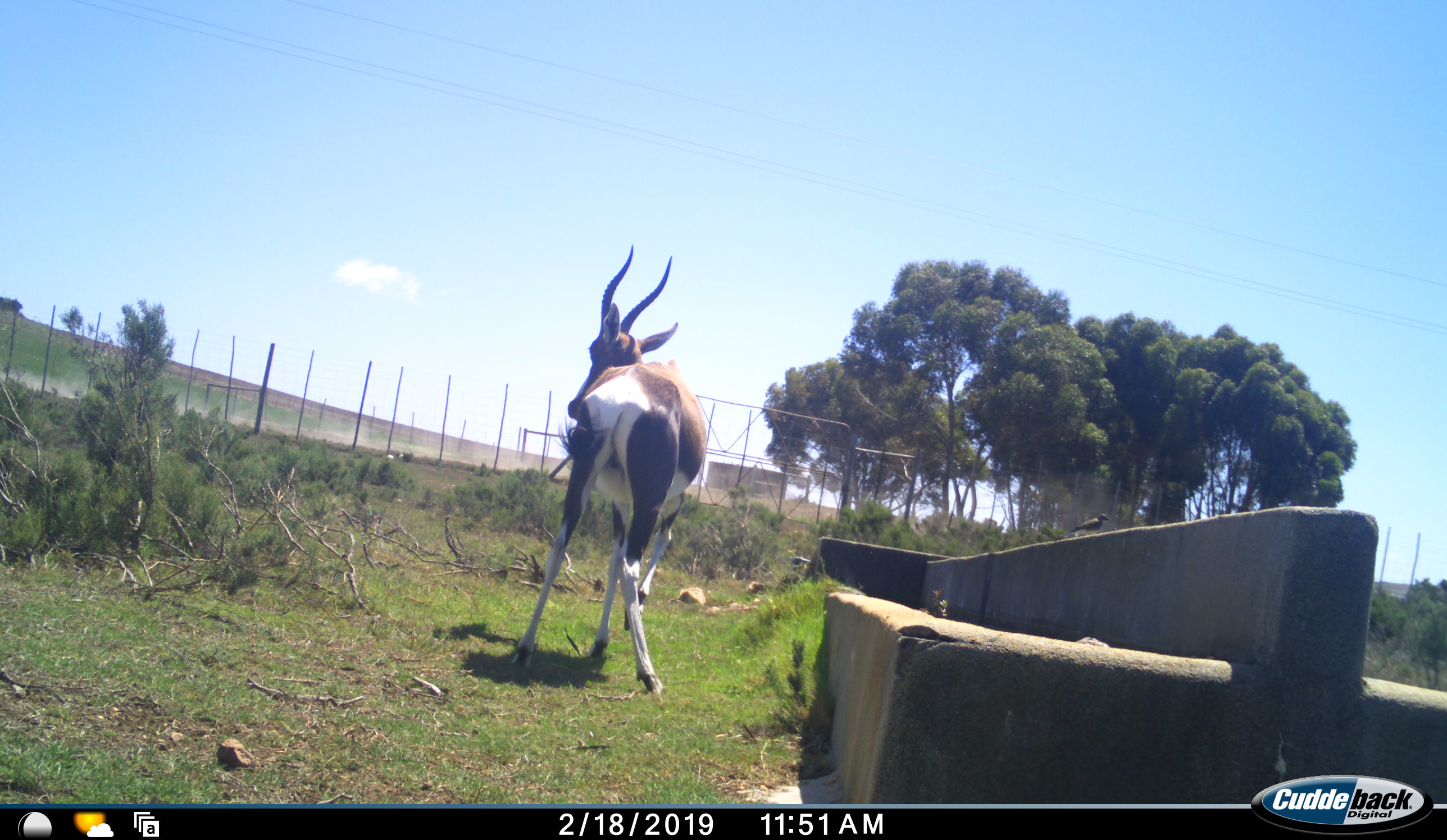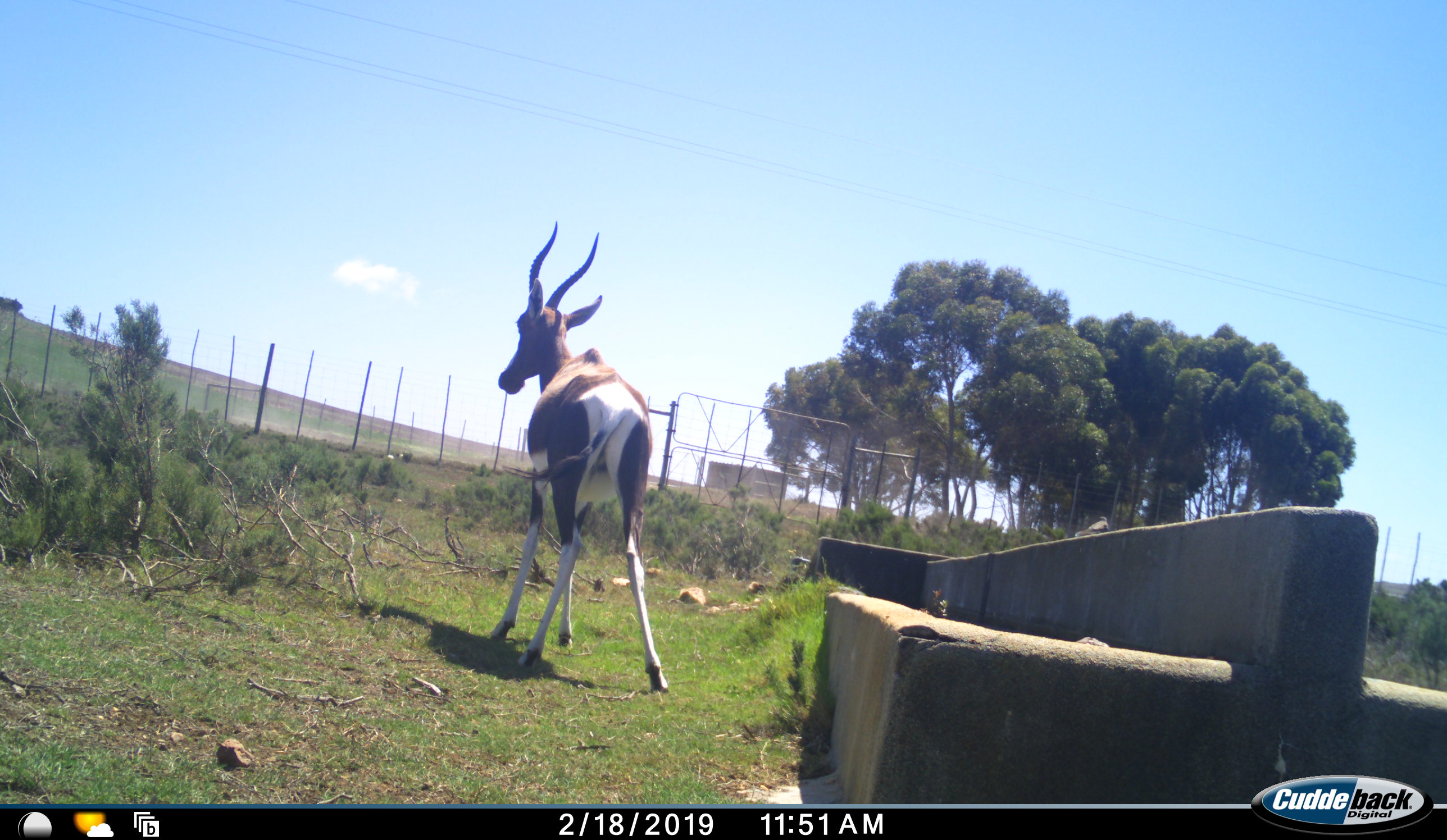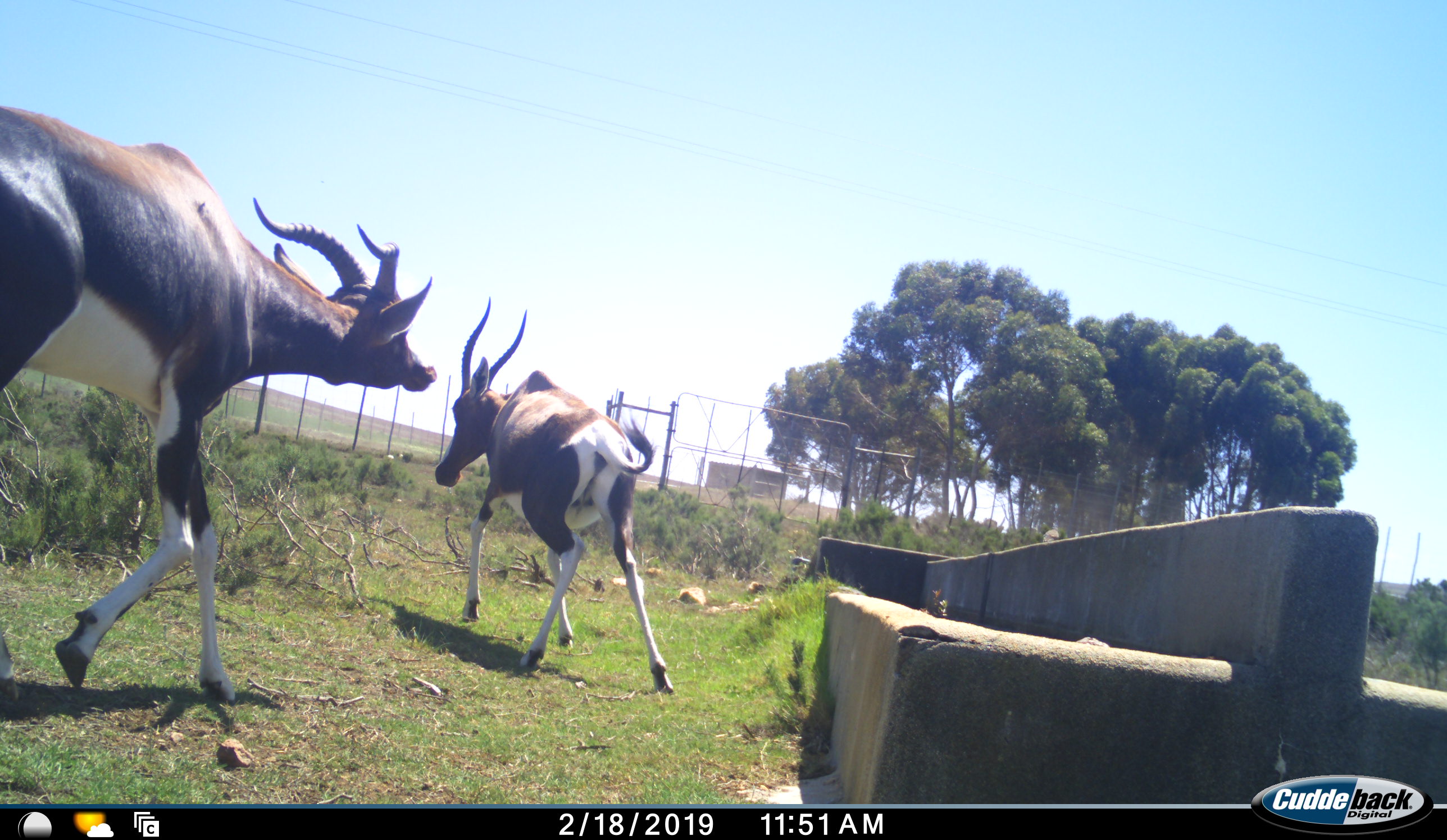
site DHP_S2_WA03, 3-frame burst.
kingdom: Animalia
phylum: Chordata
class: Mammalia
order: Artiodactyla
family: Bovidae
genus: Damaliscus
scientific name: Damaliscus pygargus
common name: bontebok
Bontebok (Damaliscus pygargus), count 2. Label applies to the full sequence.